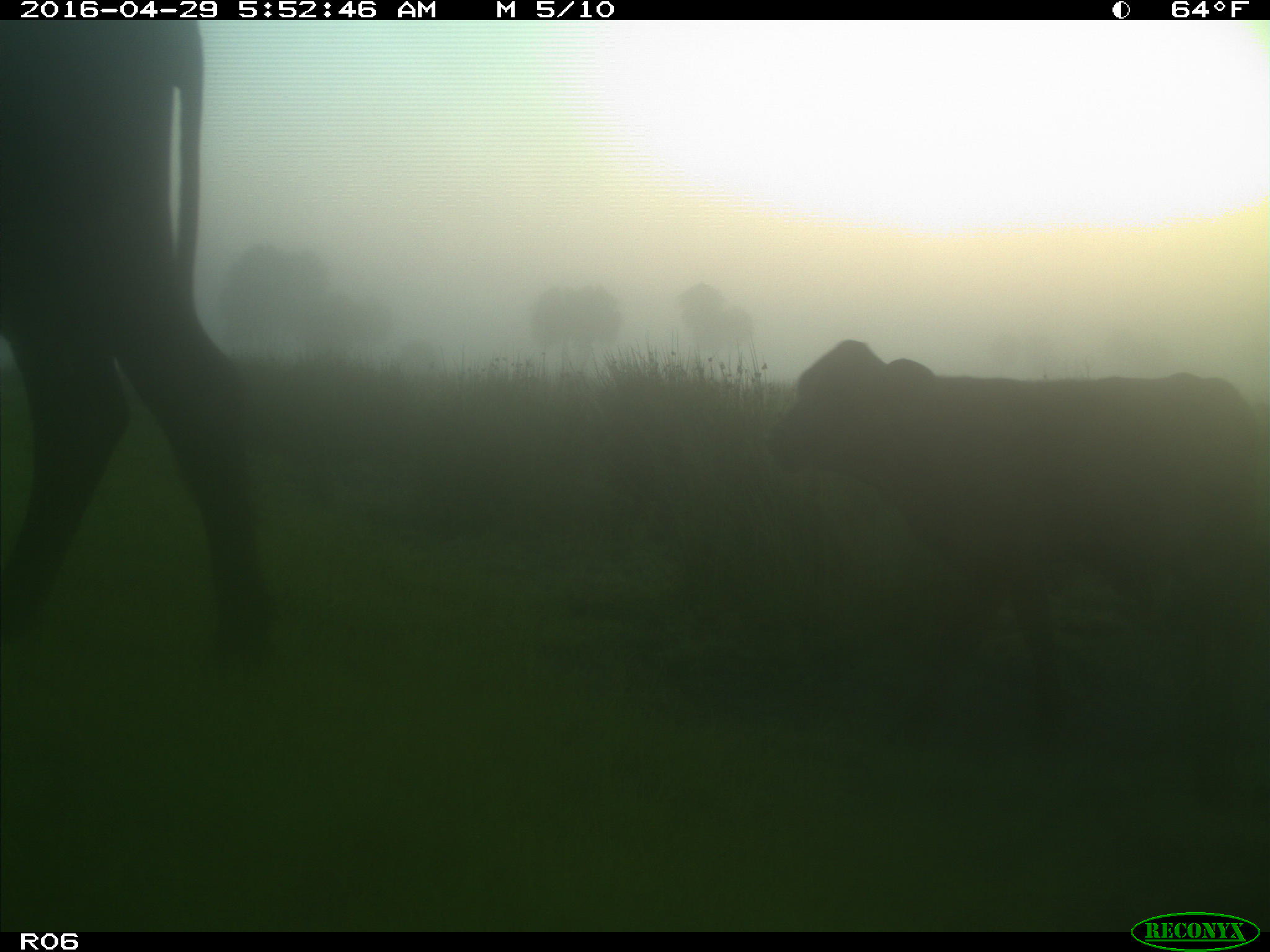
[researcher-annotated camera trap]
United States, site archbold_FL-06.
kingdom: Animalia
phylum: Chordata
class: Mammalia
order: Artiodactyla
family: Bovidae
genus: Bos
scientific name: Bos taurus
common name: domestic cow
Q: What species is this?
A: Bos taurus (domestic cow).